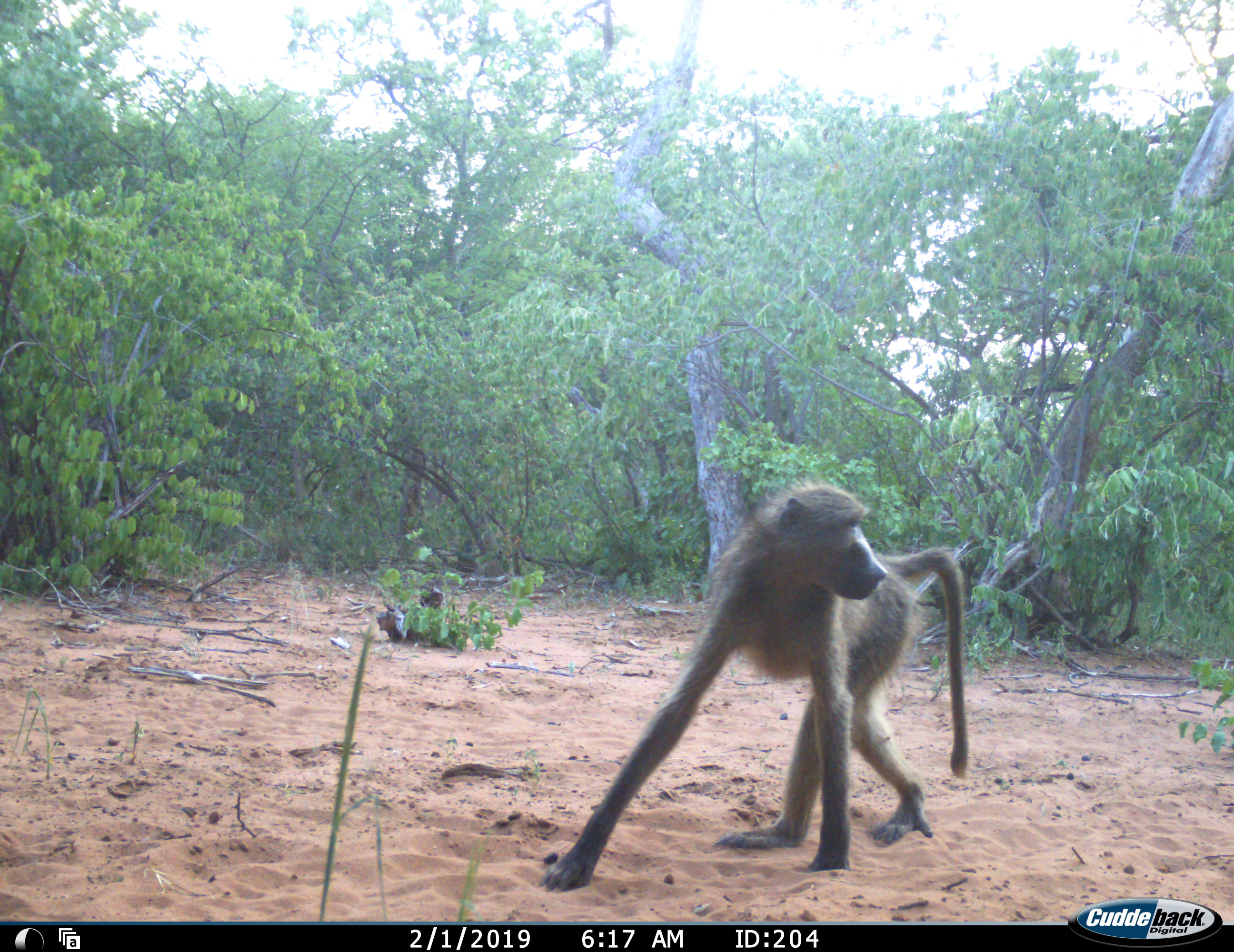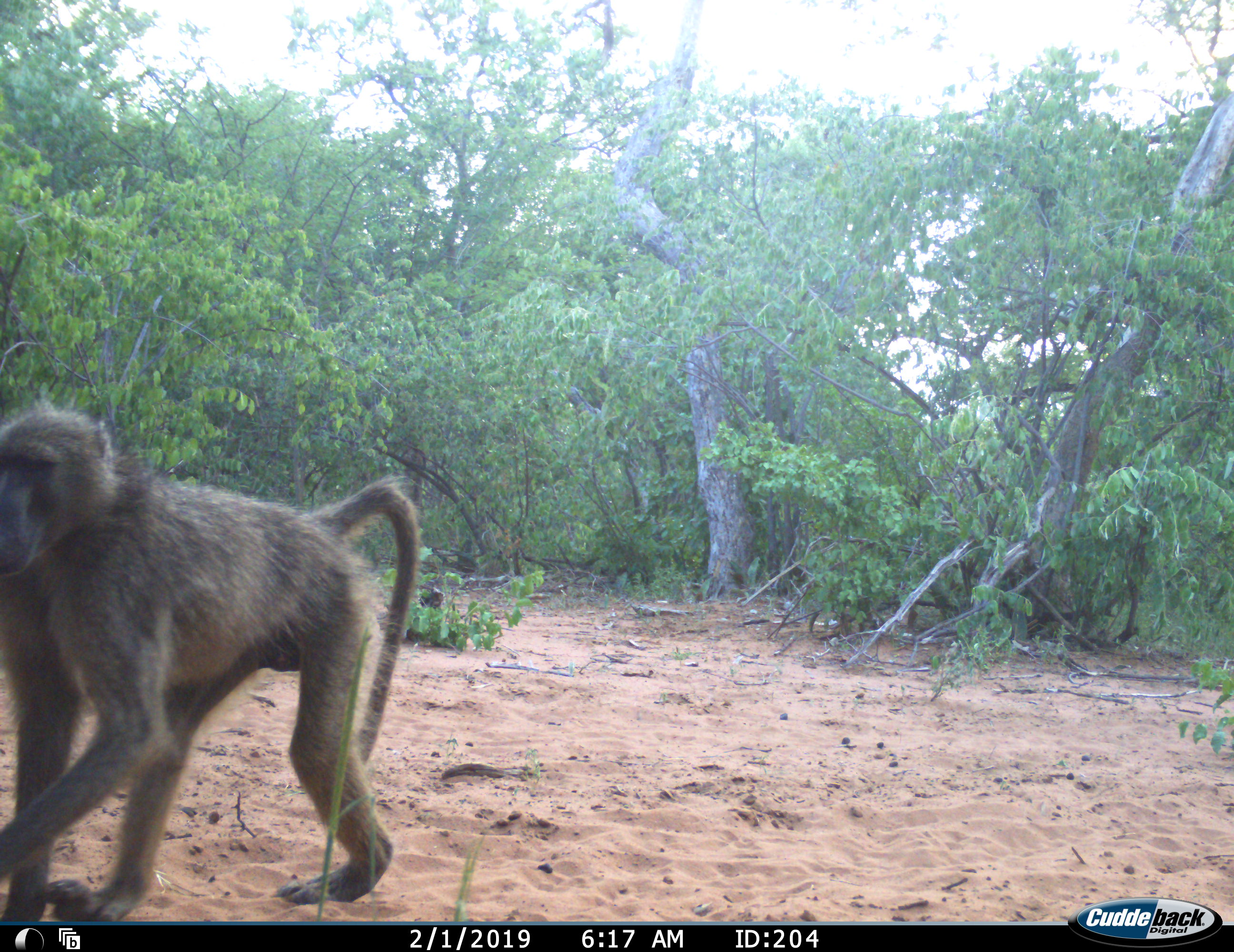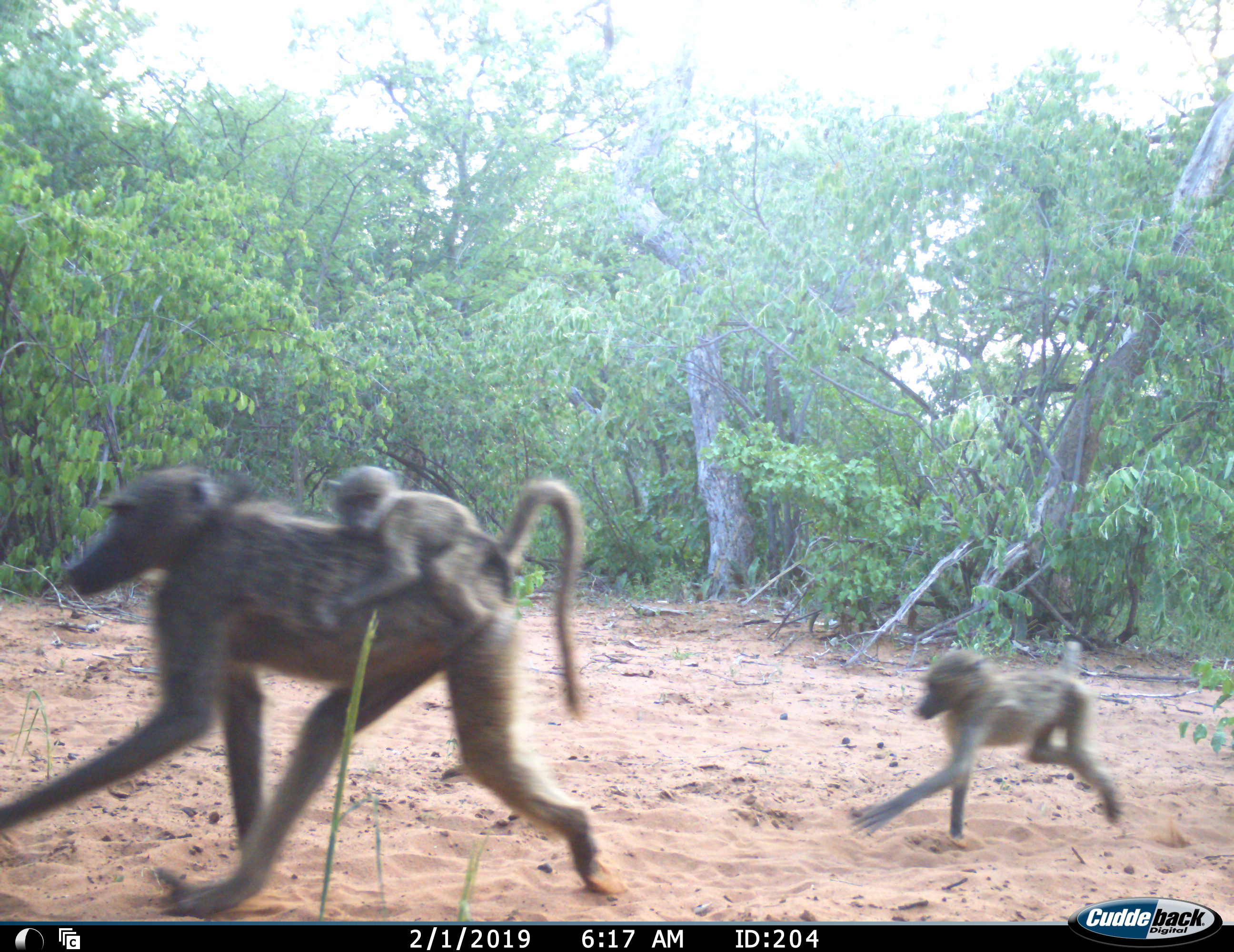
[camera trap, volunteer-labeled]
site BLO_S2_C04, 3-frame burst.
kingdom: Animalia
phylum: Chordata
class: Mammalia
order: Primates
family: Cercopithecidae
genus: Papio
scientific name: Papio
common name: baboon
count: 4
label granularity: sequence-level